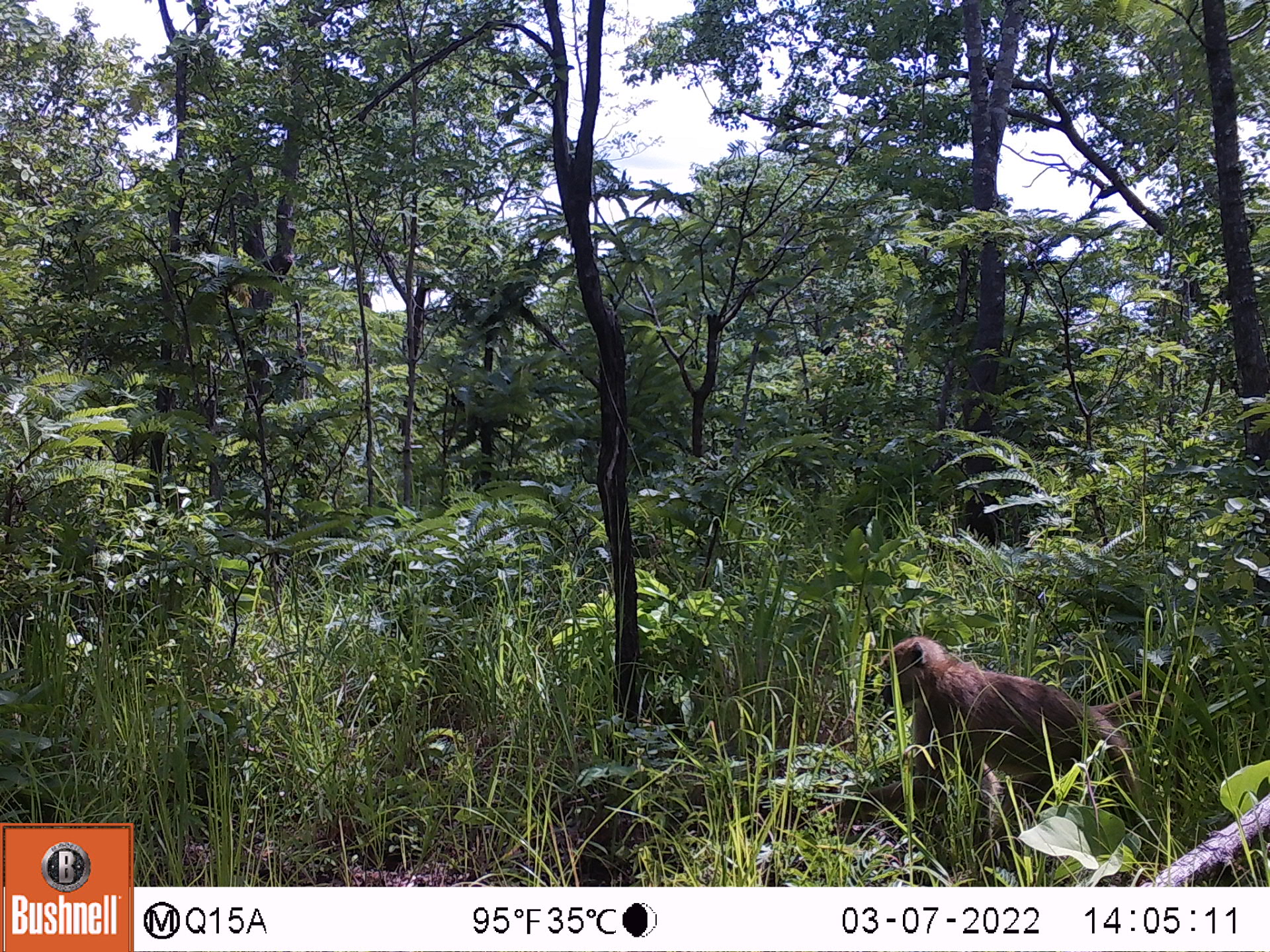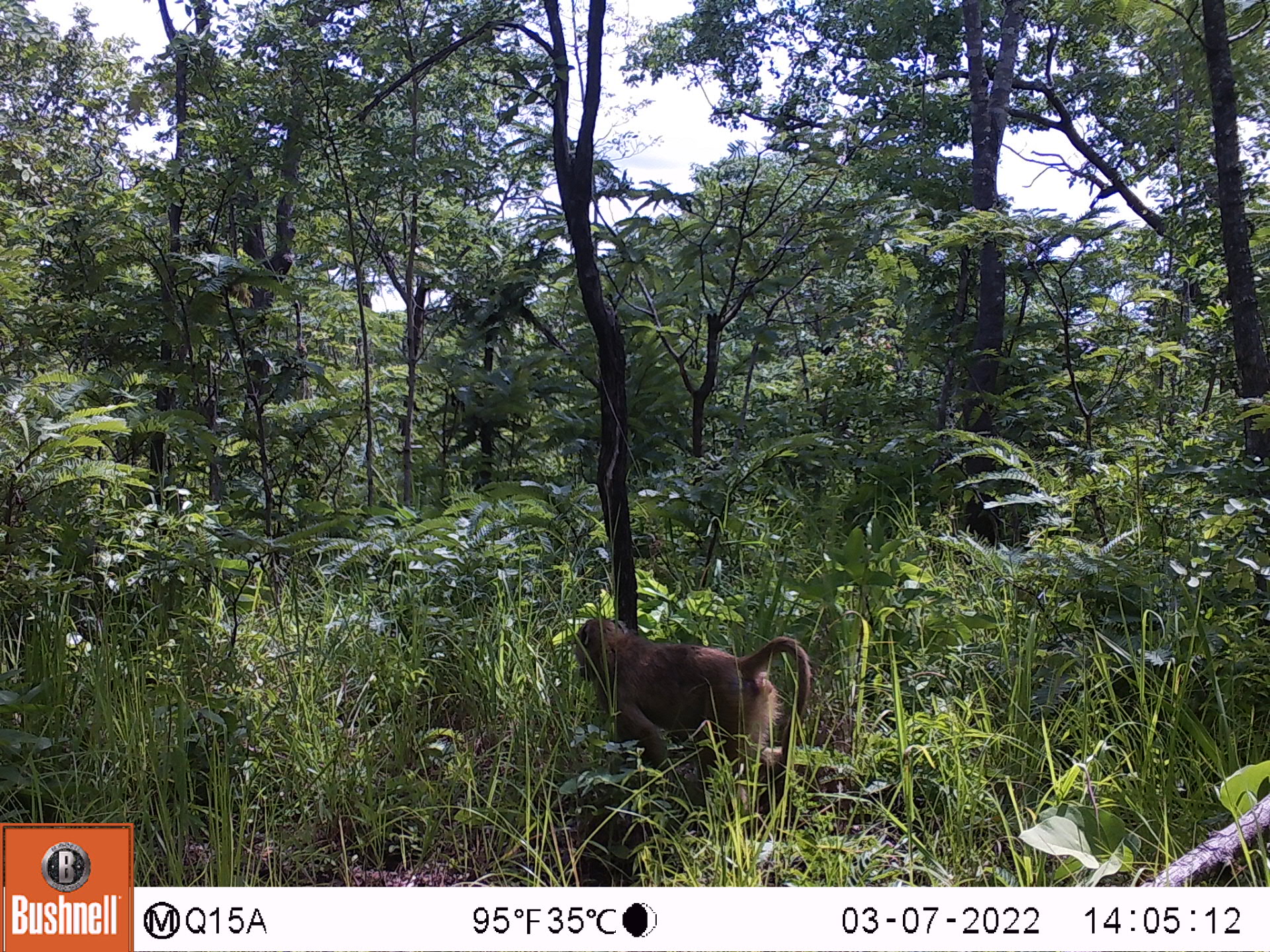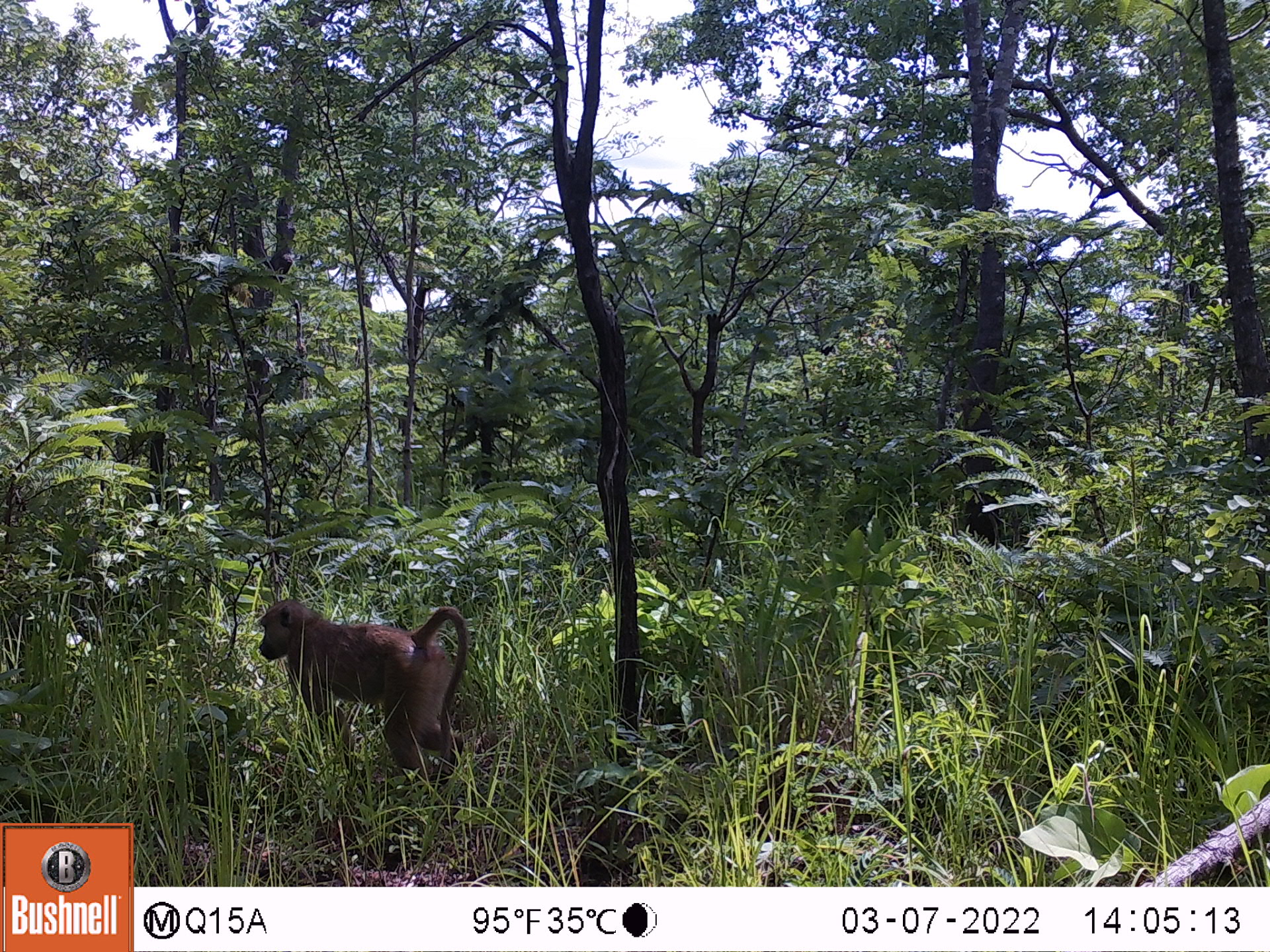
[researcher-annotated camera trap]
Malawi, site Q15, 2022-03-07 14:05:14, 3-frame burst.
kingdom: Animalia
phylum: Chordata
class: Mammalia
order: Primates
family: Cercopithecidae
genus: Papio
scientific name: Papio cynocephalus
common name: yellow baboon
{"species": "yellow baboon (Papio cynocephalus)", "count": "1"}